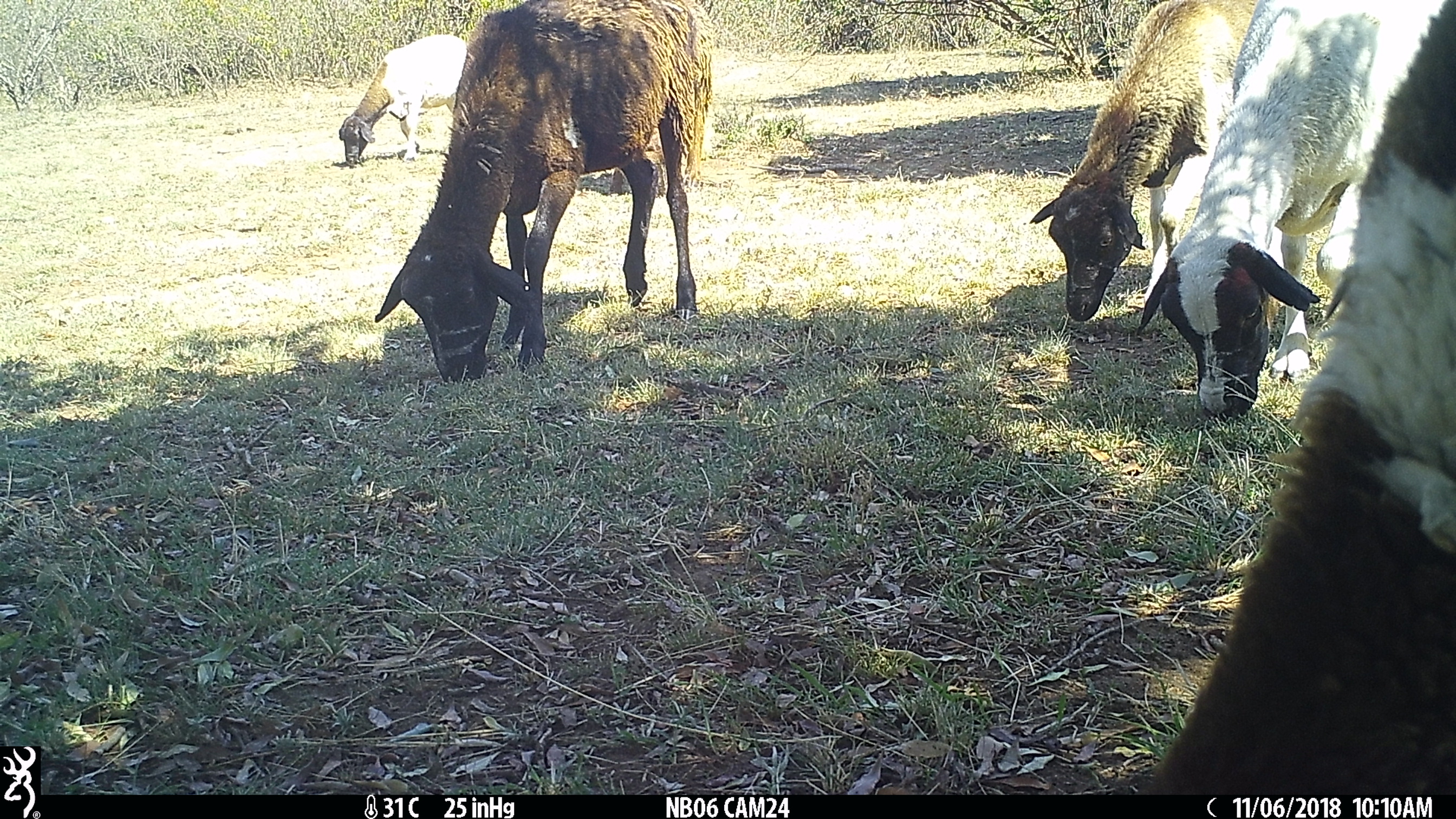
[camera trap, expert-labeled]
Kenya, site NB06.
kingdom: Animalia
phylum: Chordata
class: Mammalia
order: Artiodactyla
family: Bovidae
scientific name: Bovidae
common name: sheep or goat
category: shoat